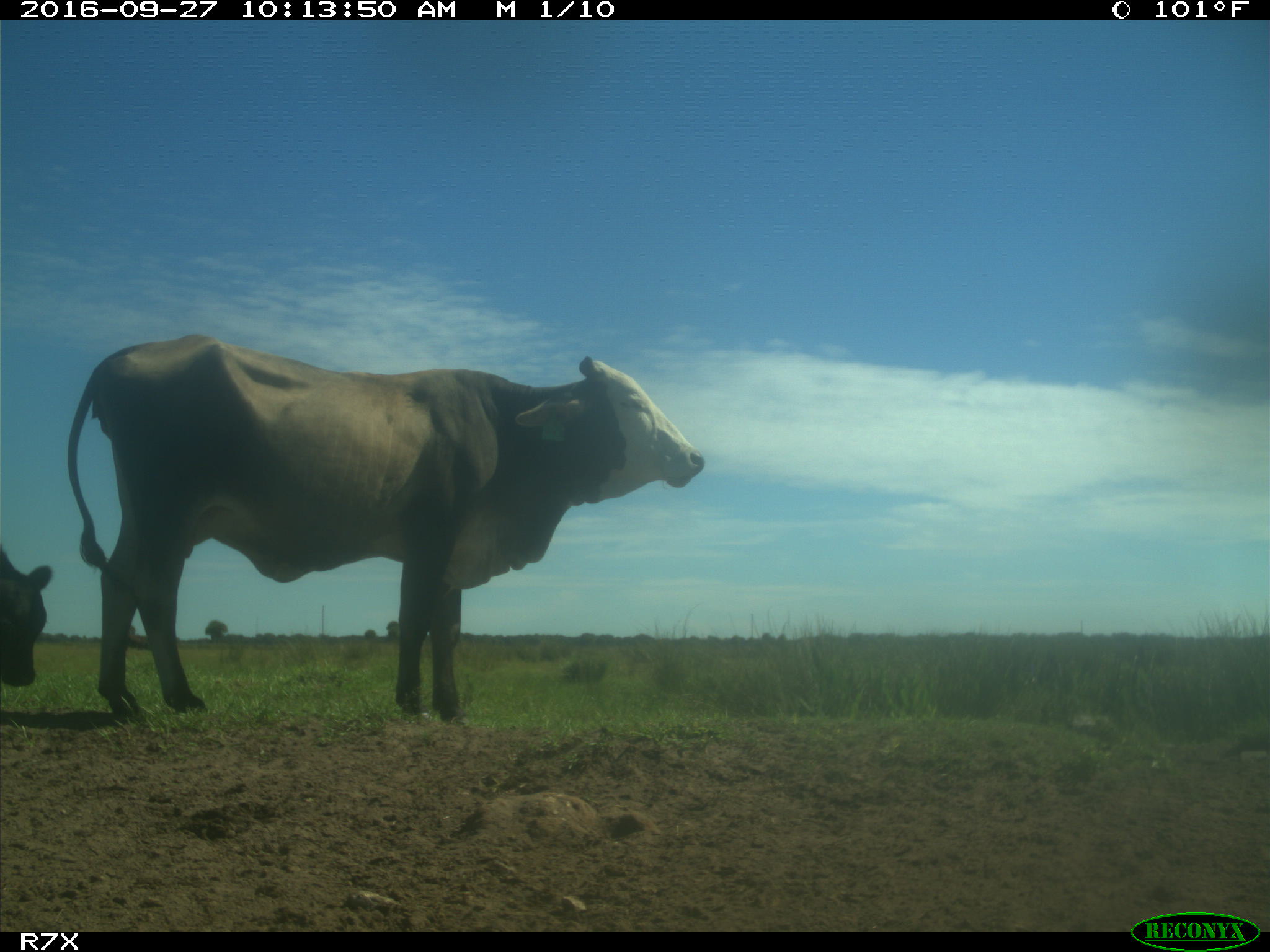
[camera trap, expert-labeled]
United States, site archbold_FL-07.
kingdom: Animalia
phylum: Chordata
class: Mammalia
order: Artiodactyla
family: Bovidae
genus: Bos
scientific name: Bos taurus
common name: domestic cow